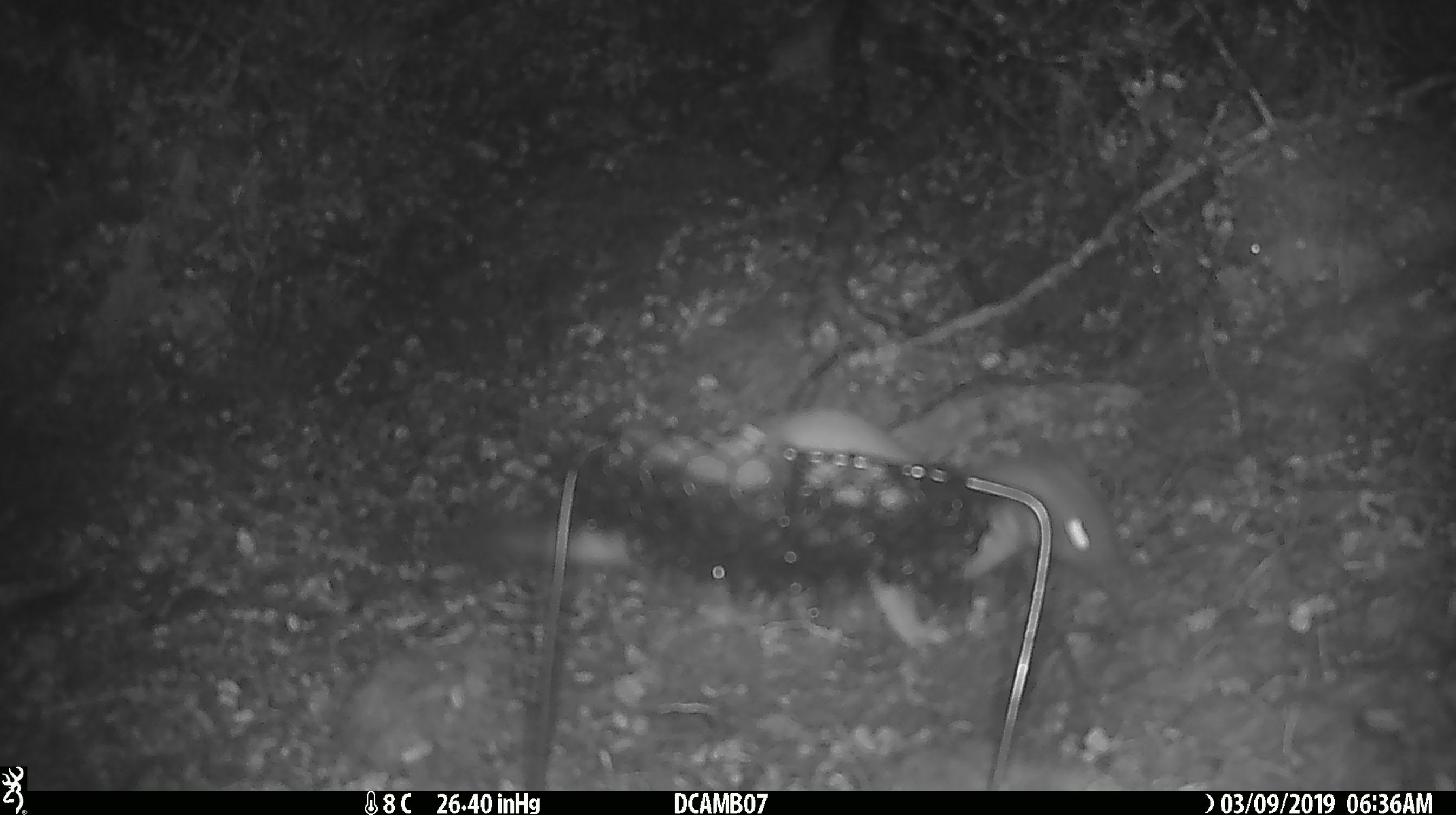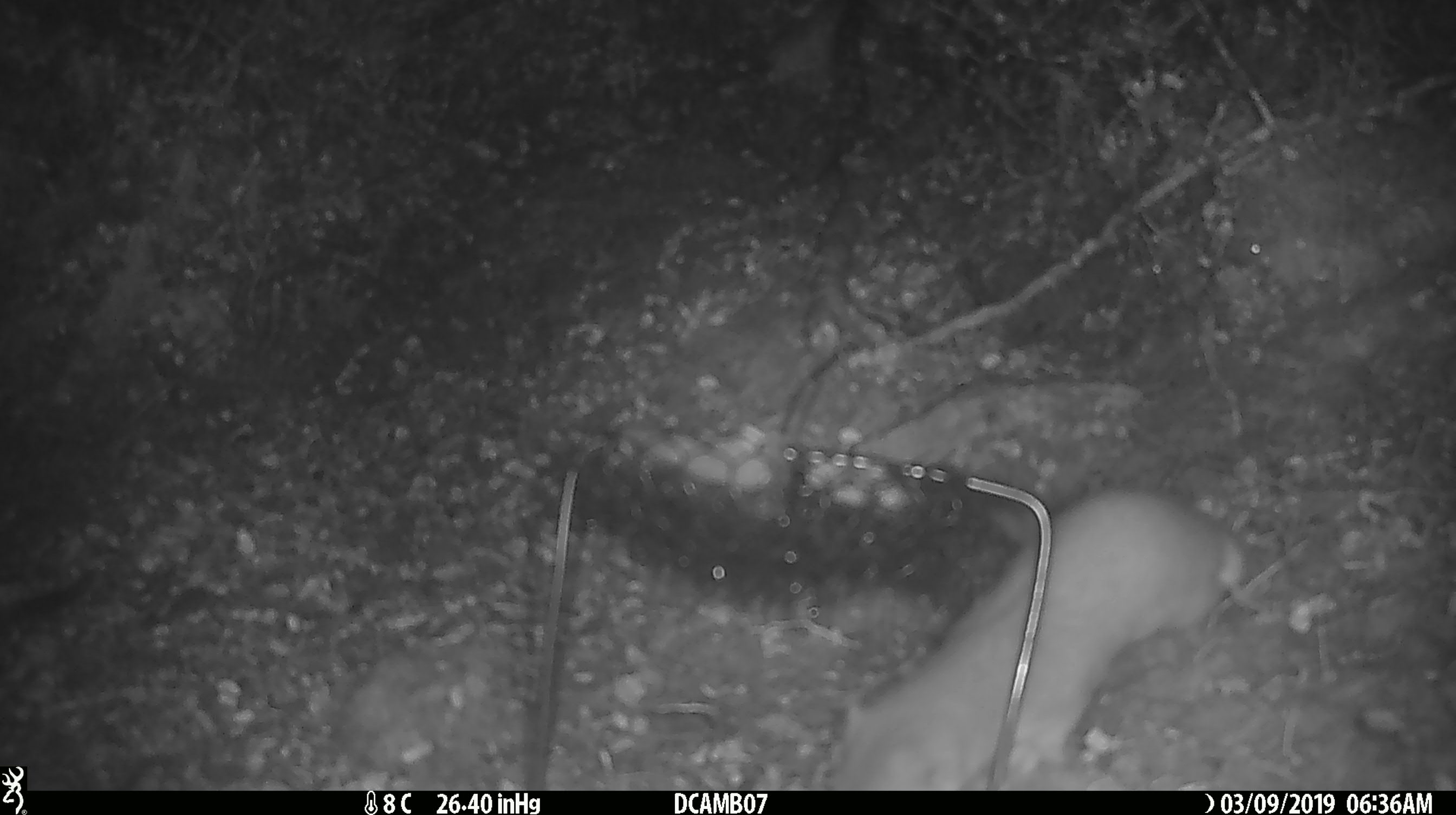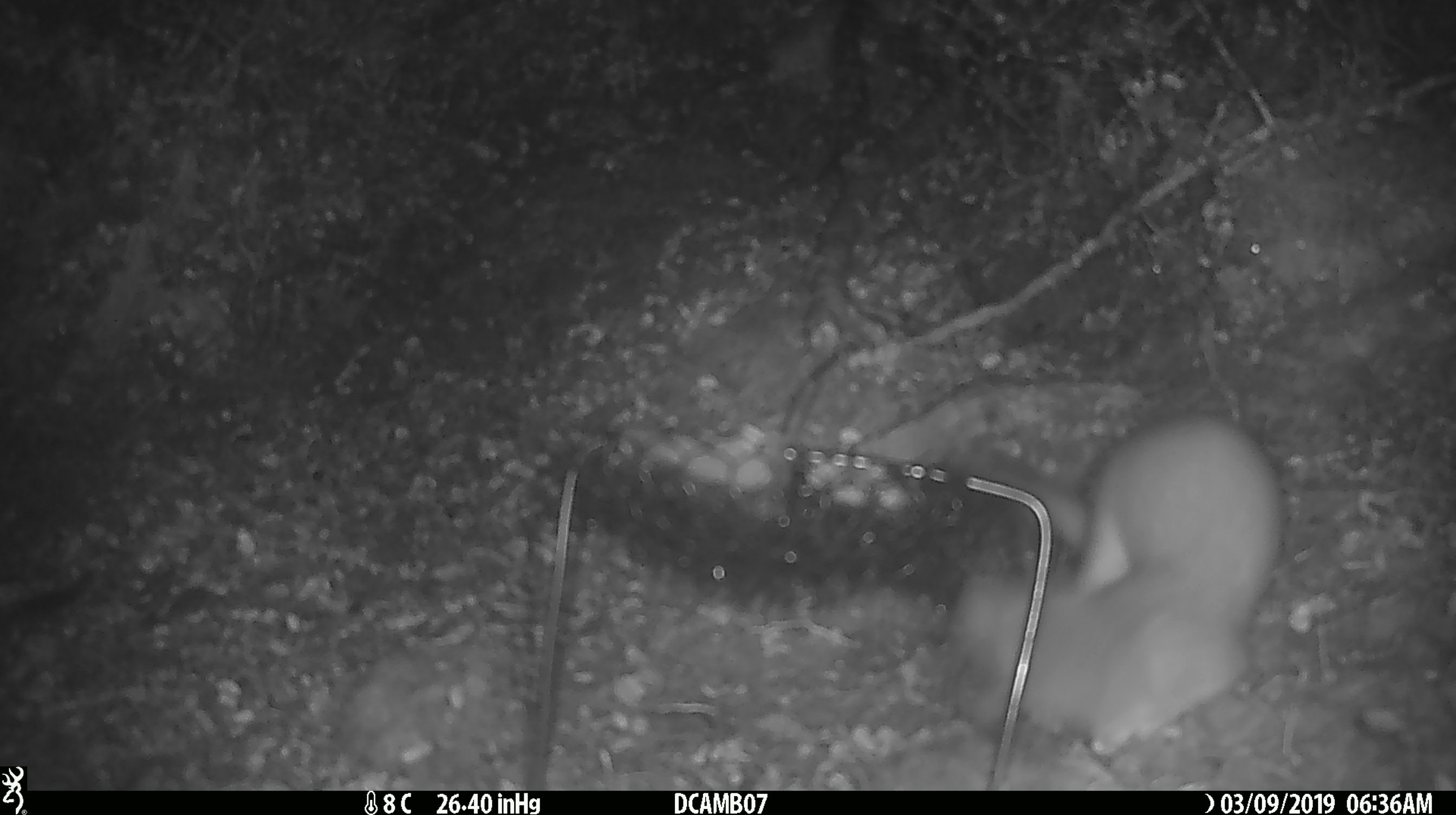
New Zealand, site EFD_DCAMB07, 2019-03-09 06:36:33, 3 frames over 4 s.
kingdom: Animalia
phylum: Chordata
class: Mammalia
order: Carnivora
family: Mustelidae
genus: Mustela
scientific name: Mustela erminea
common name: stoat